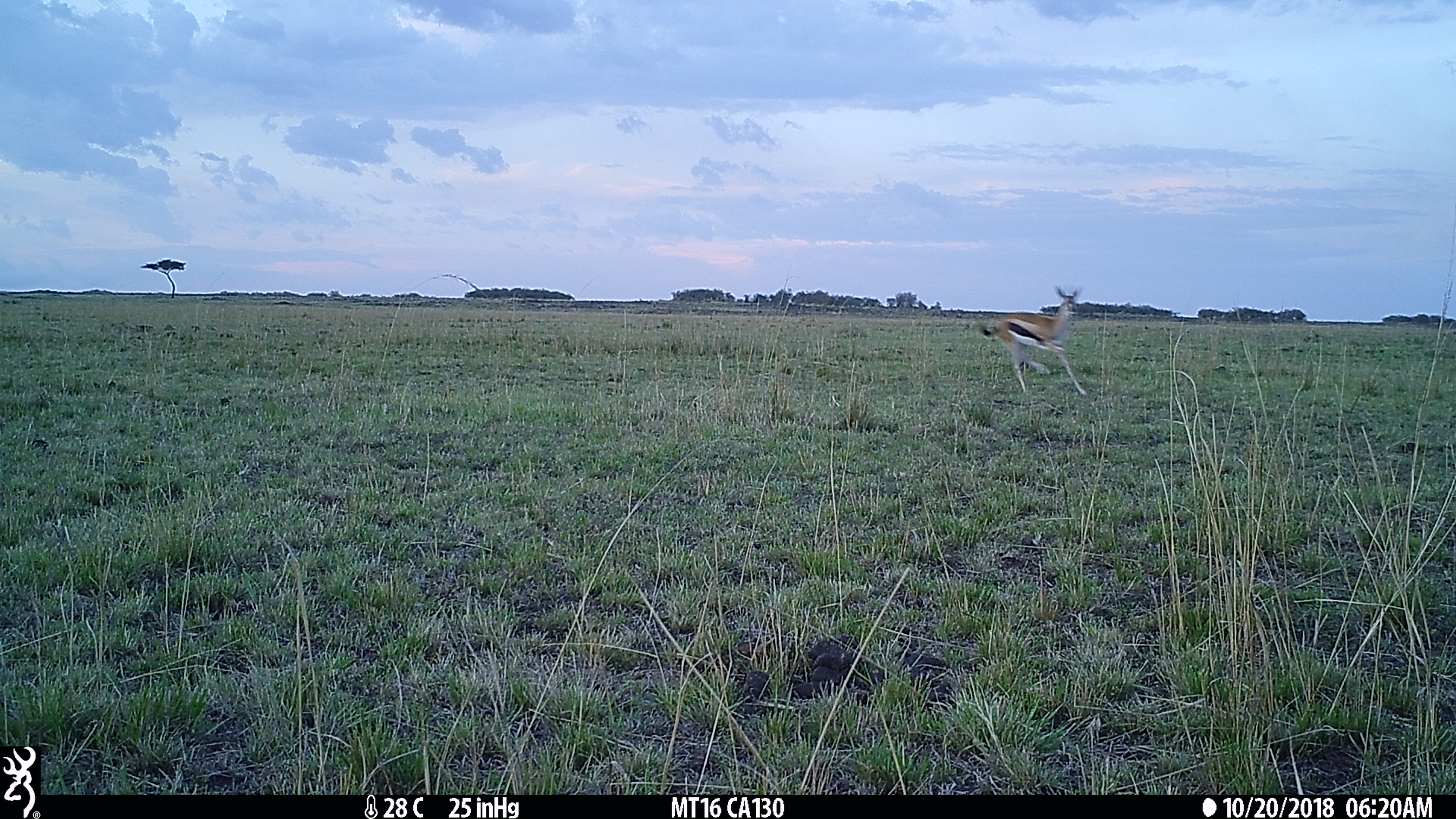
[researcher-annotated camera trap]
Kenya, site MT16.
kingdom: Animalia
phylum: Chordata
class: Mammalia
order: Artiodactyla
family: Bovidae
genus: Eudorcas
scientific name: Eudorcas thomsonii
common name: thomon's gazelle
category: gazelle thomsons